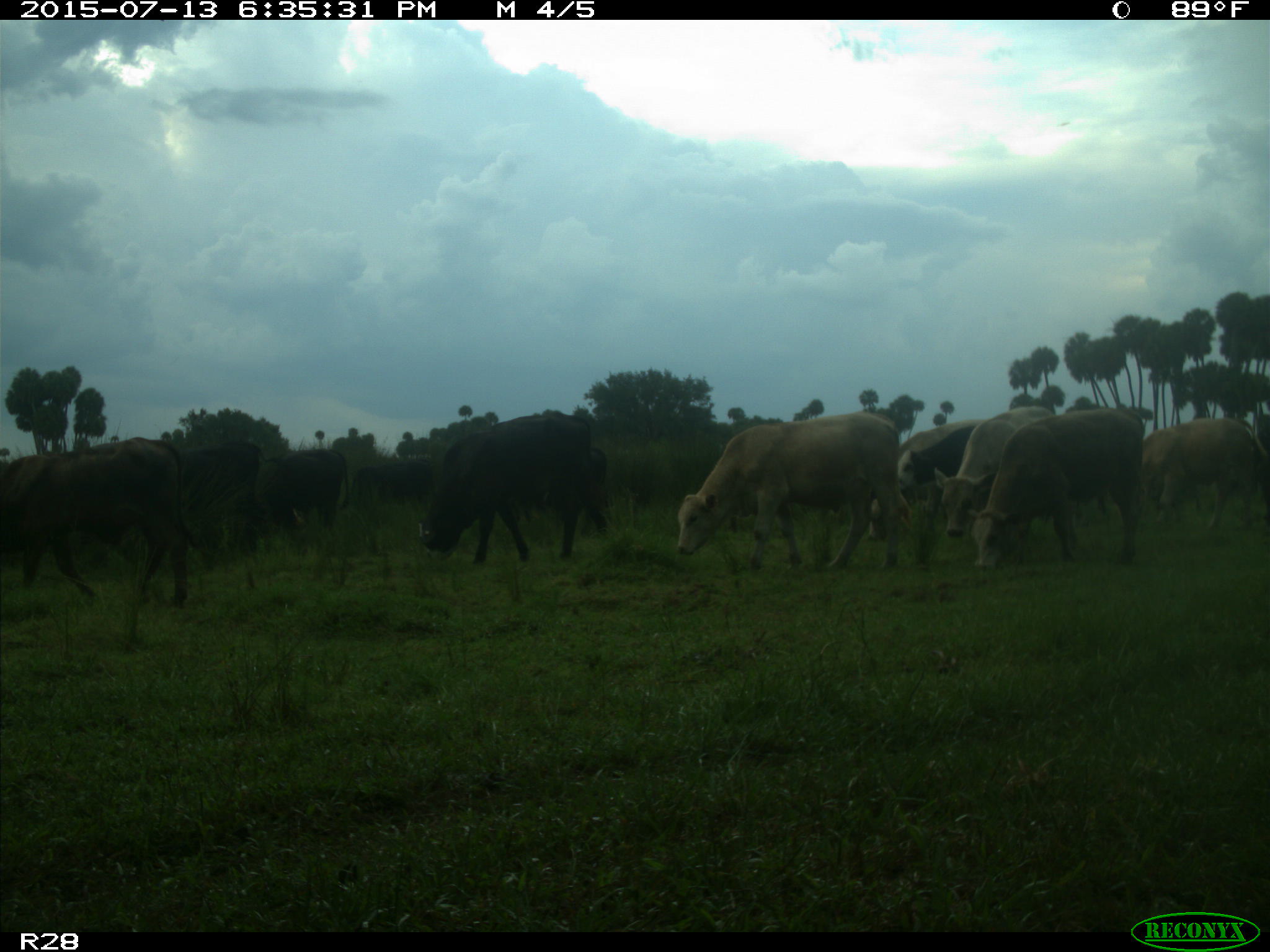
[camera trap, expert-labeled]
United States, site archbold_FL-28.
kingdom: Animalia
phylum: Chordata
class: Mammalia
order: Artiodactyla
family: Bovidae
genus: Bos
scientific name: Bos taurus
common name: domestic cow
Bos taurus (domestic cow).